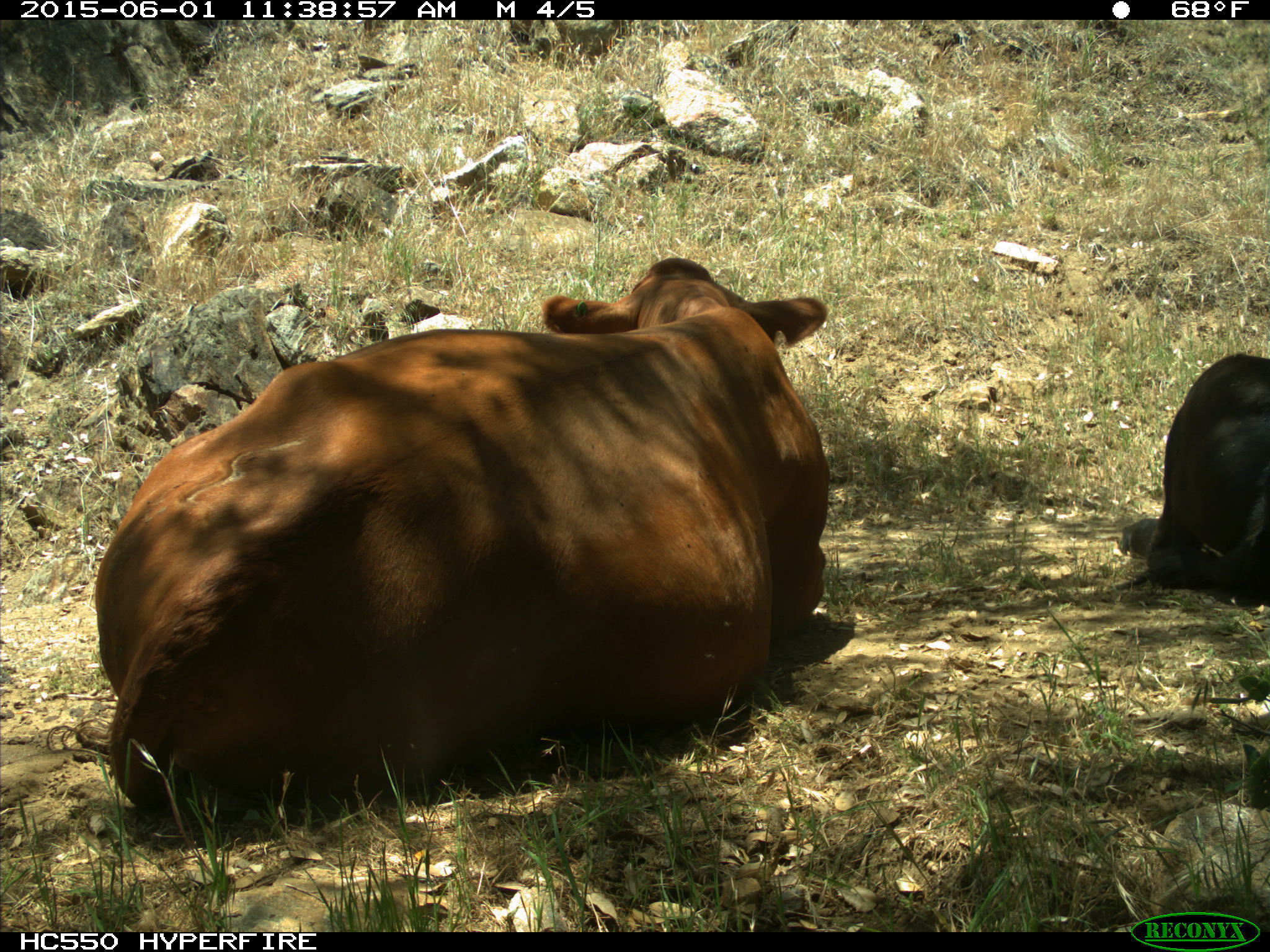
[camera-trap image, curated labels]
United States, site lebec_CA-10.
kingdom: Animalia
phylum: Chordata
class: Mammalia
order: Artiodactyla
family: Bovidae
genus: Bos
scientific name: Bos taurus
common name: domestic cow